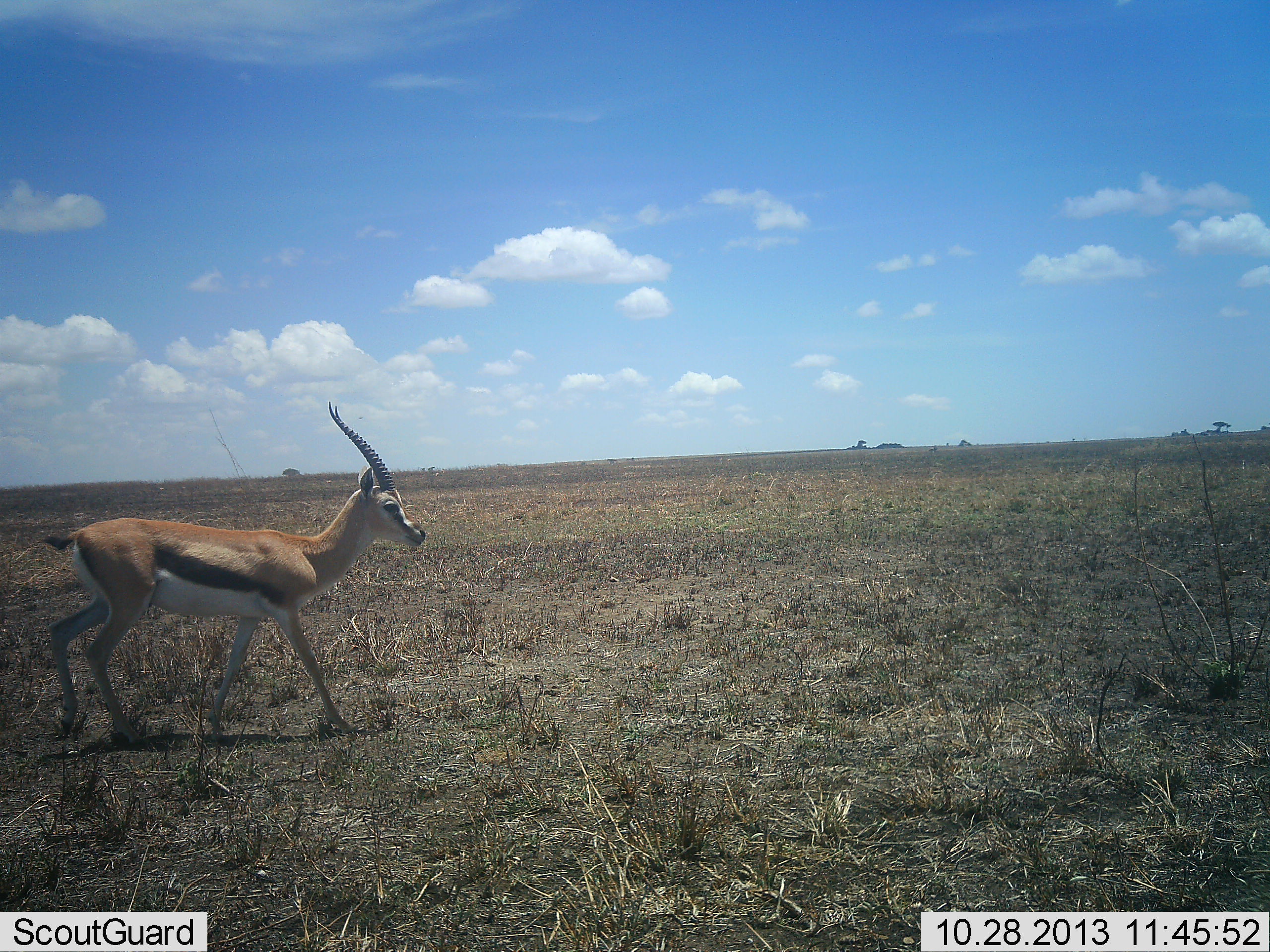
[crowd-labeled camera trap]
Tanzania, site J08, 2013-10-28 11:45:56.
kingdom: Animalia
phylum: Chordata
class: Mammalia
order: Artiodactyla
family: Bovidae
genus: Eudorcas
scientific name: Eudorcas thomsonii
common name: thomson's gazelle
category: gazellethomsons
Gazellethomsons (thomson's gazelle) (Eudorcas thomsonii), count 1. Behavior (volunteer vote fractions): standing 8%, resting 0%, moving 92%, interacting 0%. Young present (vote fraction): 0%. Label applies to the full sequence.